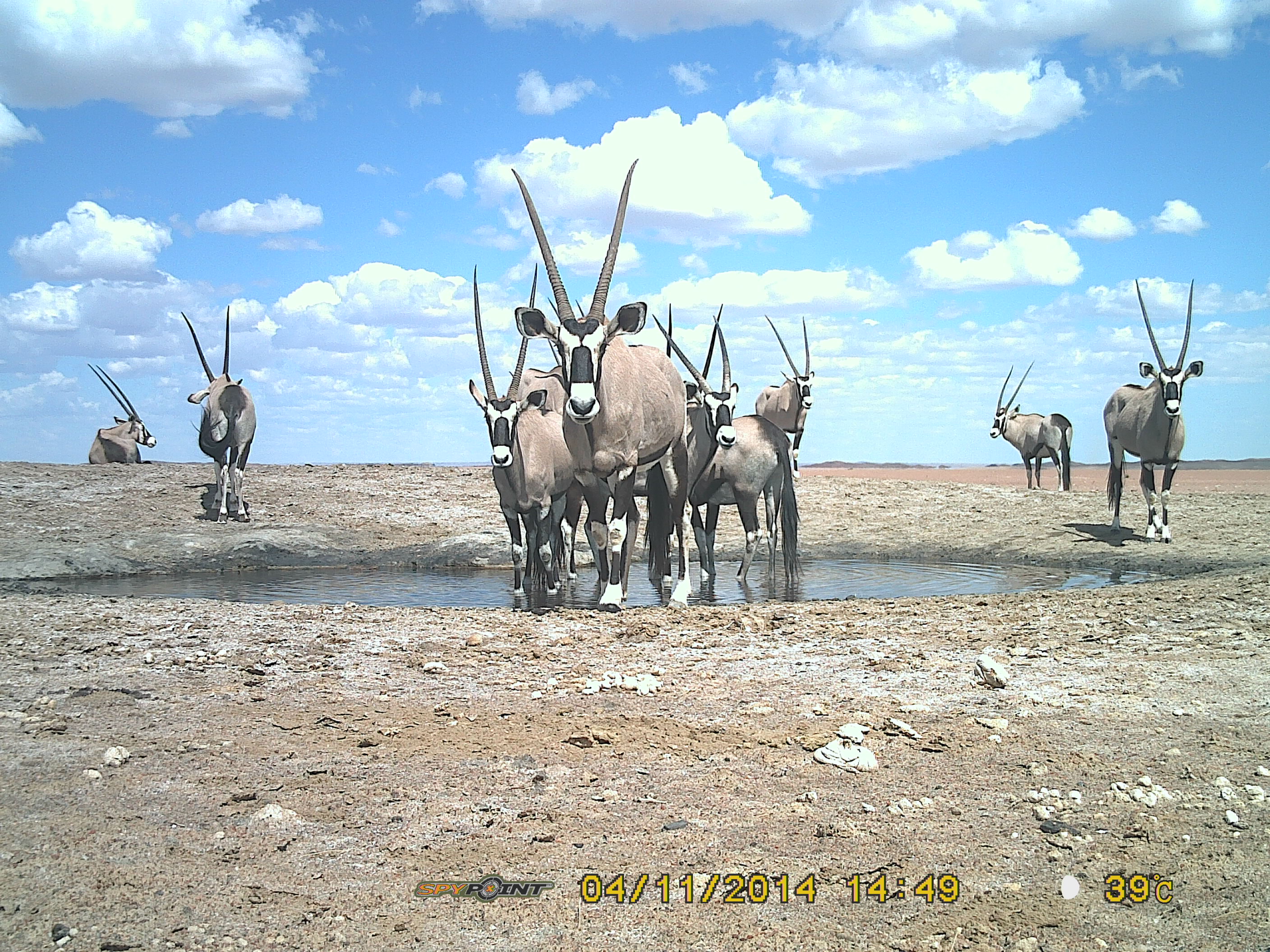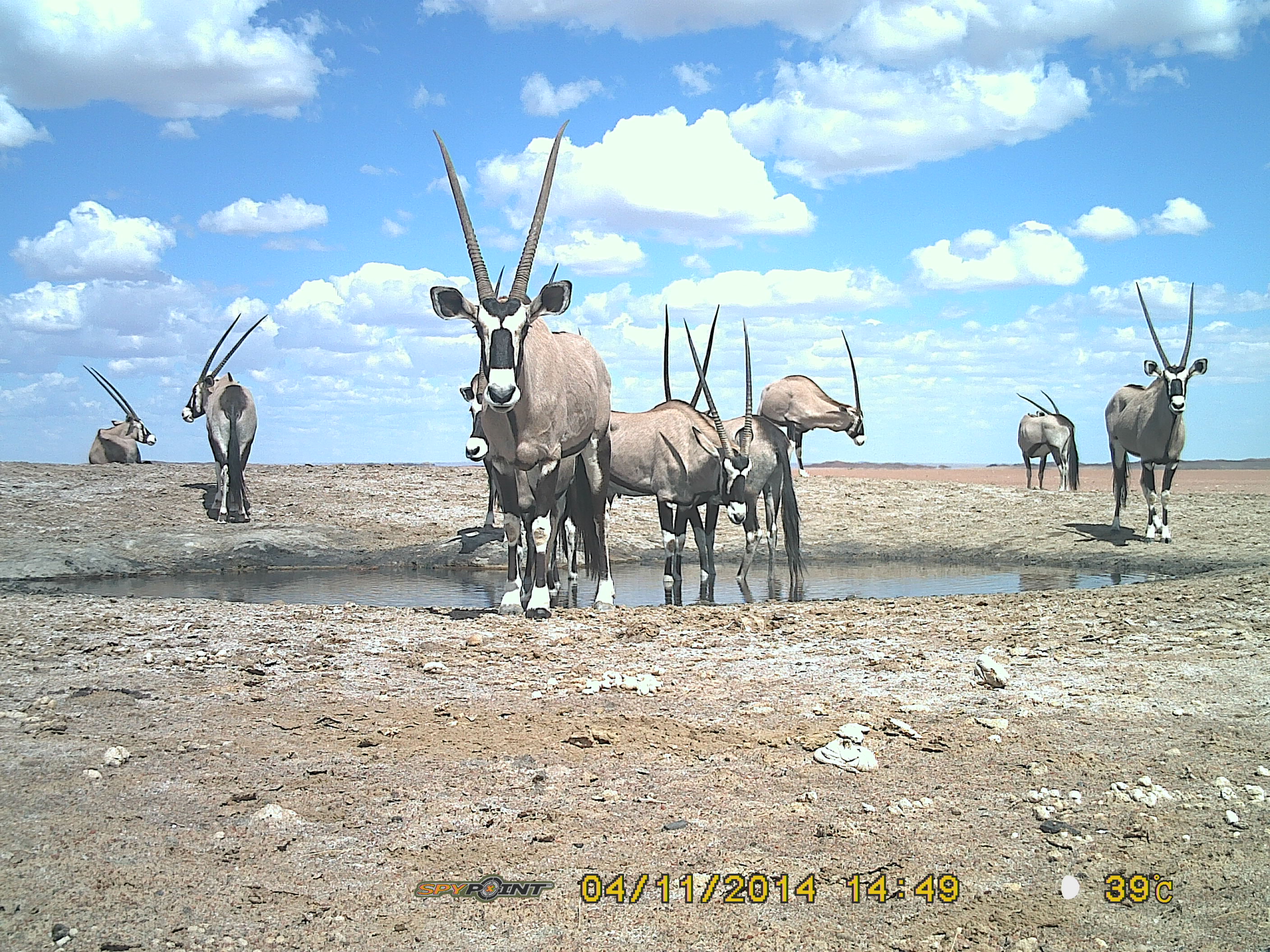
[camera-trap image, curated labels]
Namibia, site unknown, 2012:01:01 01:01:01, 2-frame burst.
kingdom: Animalia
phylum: Chordata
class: Mammalia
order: Artiodactyla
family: Bovidae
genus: Oryx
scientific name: Oryx gazella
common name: gemsbok